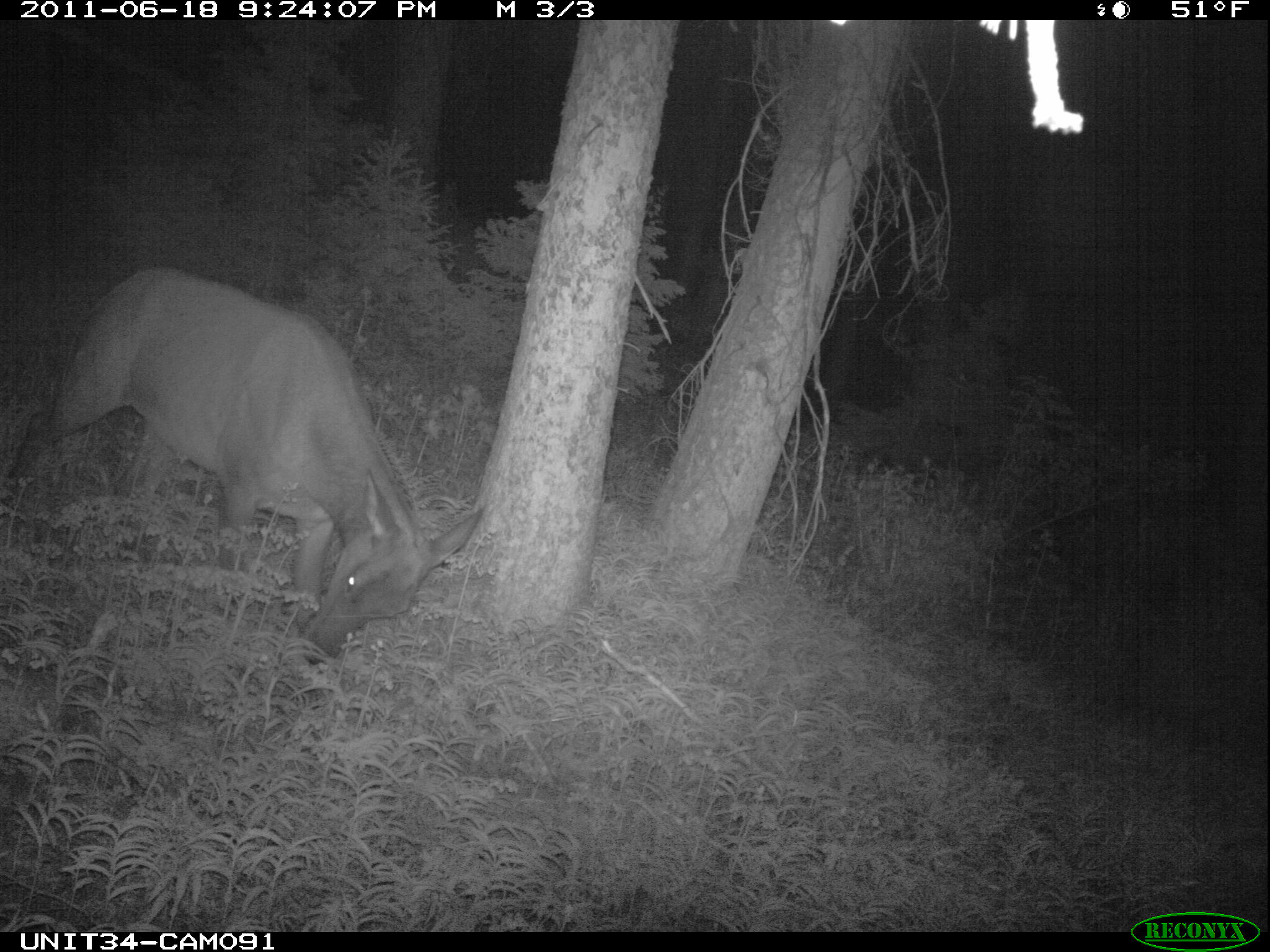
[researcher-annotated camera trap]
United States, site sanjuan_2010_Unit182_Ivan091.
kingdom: Animalia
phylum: Chordata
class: Mammalia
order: Artiodactyla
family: Cervidae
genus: Cervus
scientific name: Cervus elaphus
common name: red deer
Cervus elaphus (red deer).